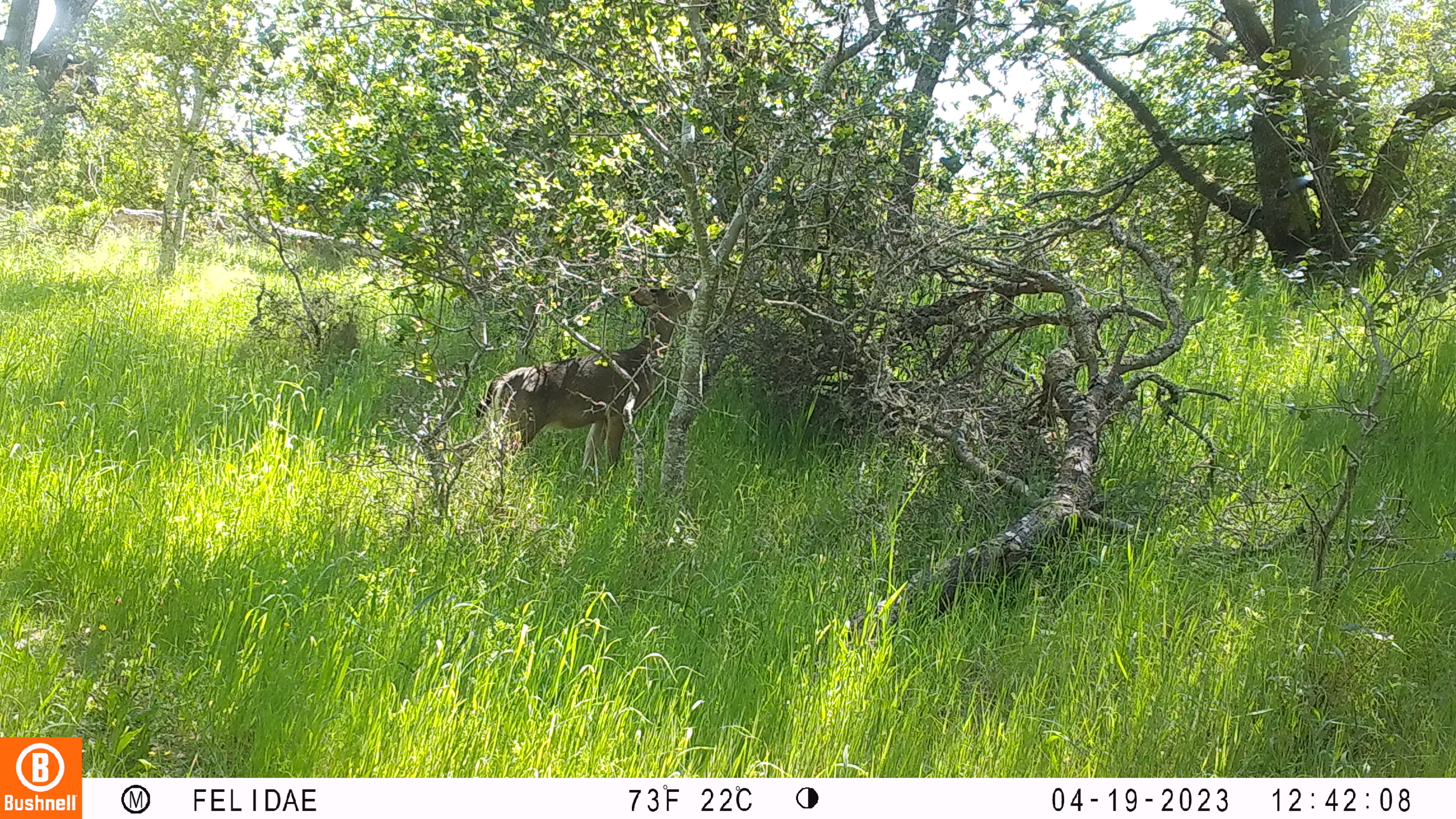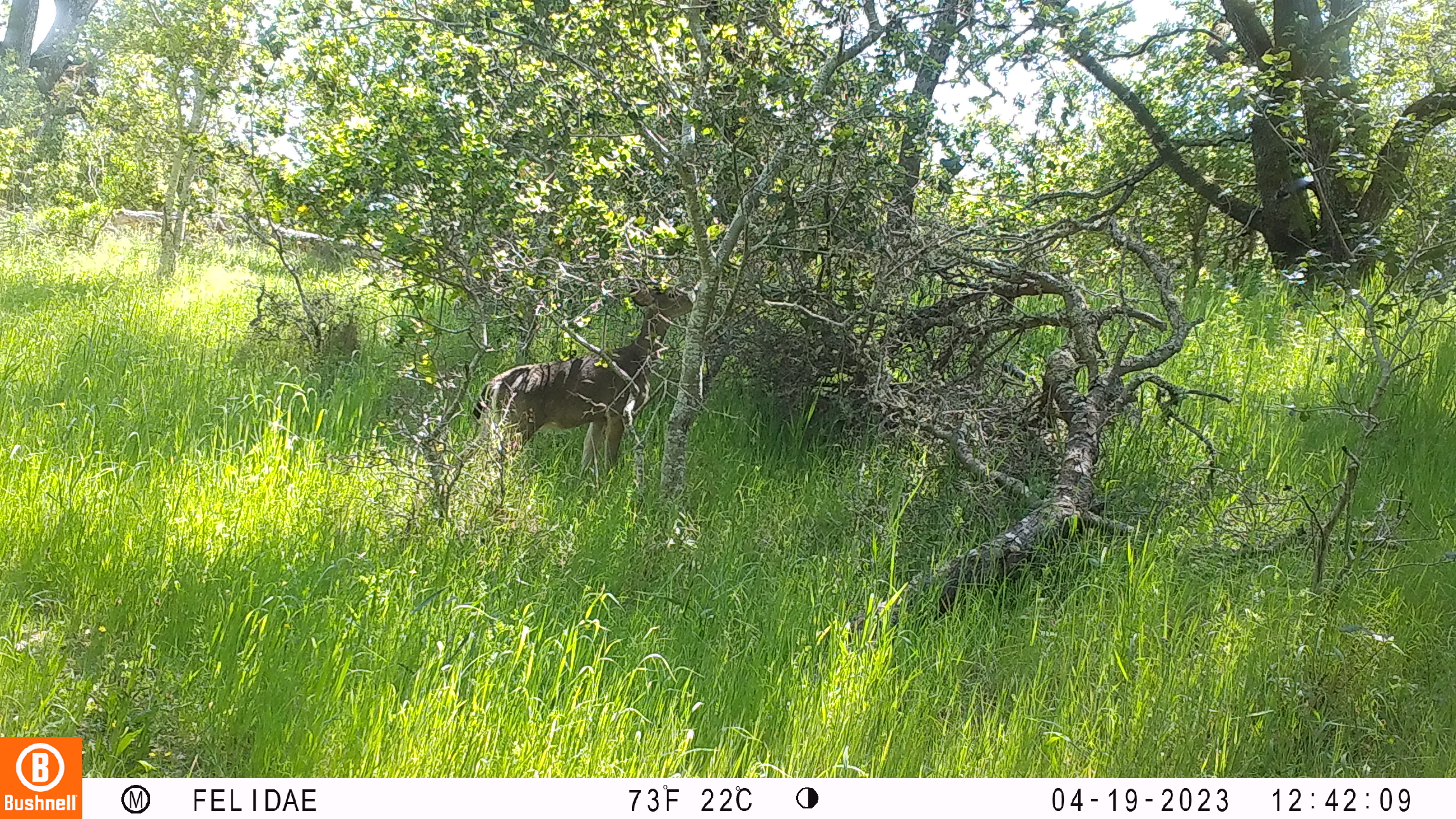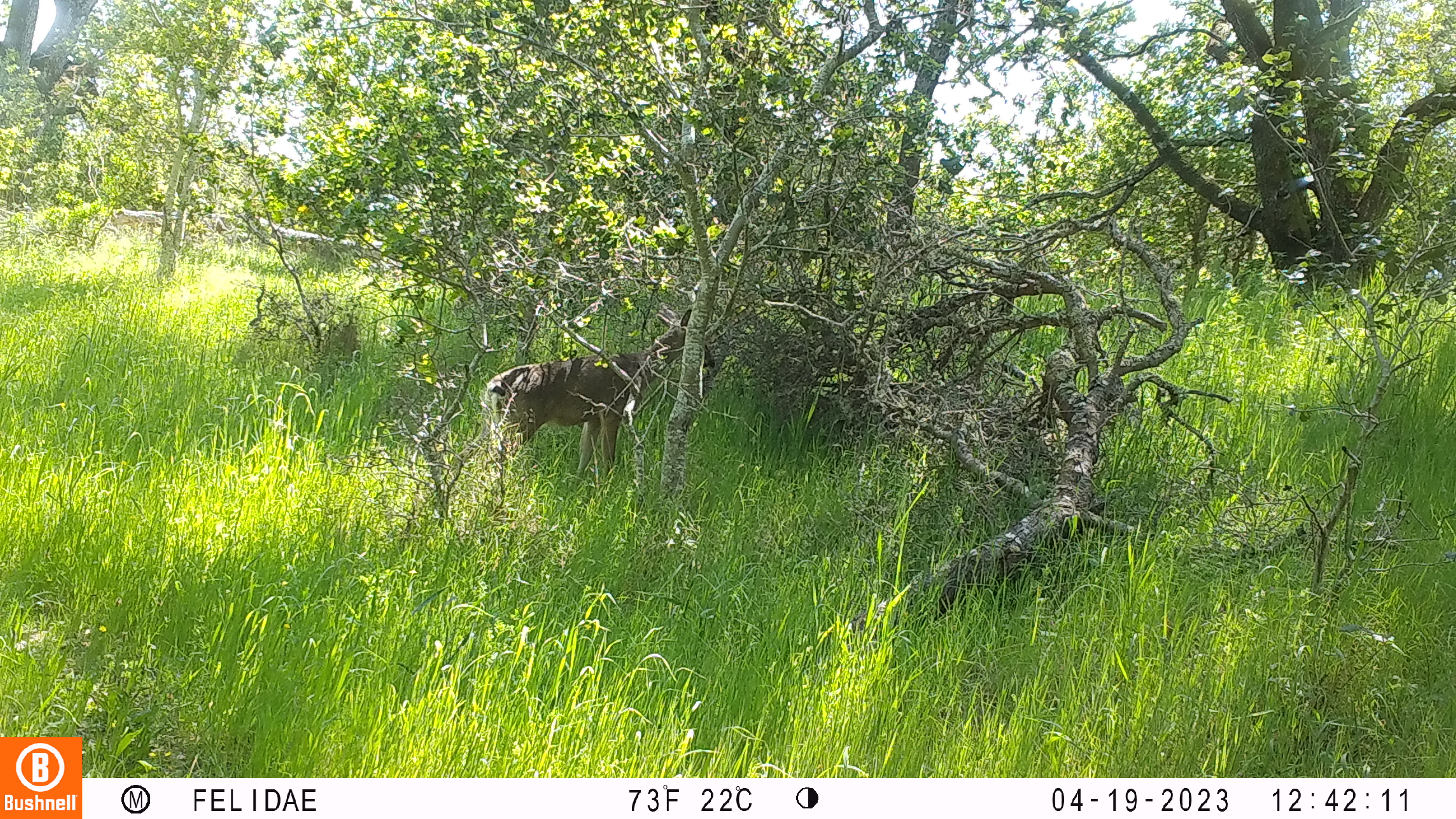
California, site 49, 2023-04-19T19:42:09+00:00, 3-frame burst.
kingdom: Animalia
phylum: Chordata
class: Mammalia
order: Artiodactyla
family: Cervidae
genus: Odocoileus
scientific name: Odocoileus hemionus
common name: mule deer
Mule deer (Odocoileus hemionus).